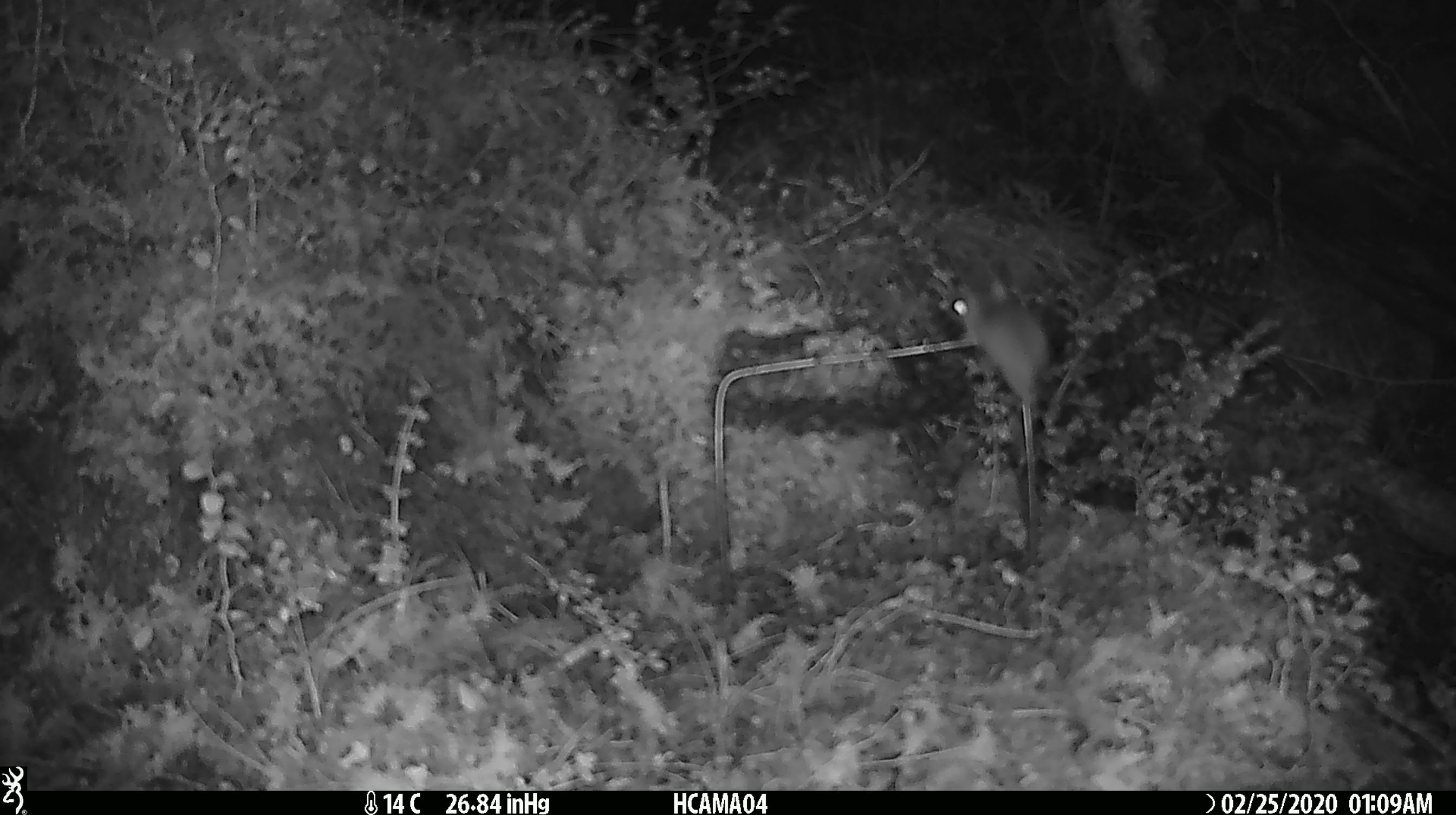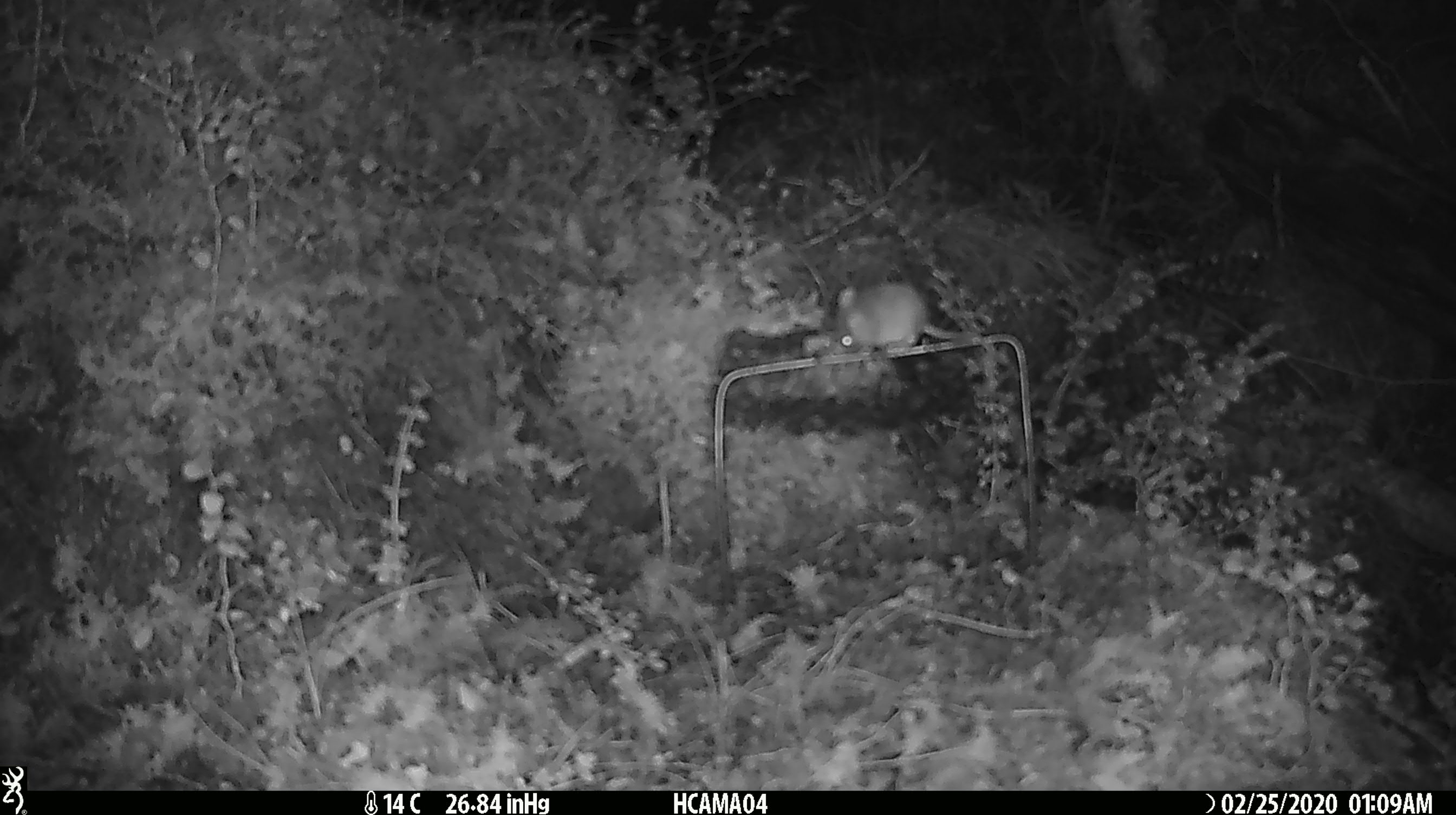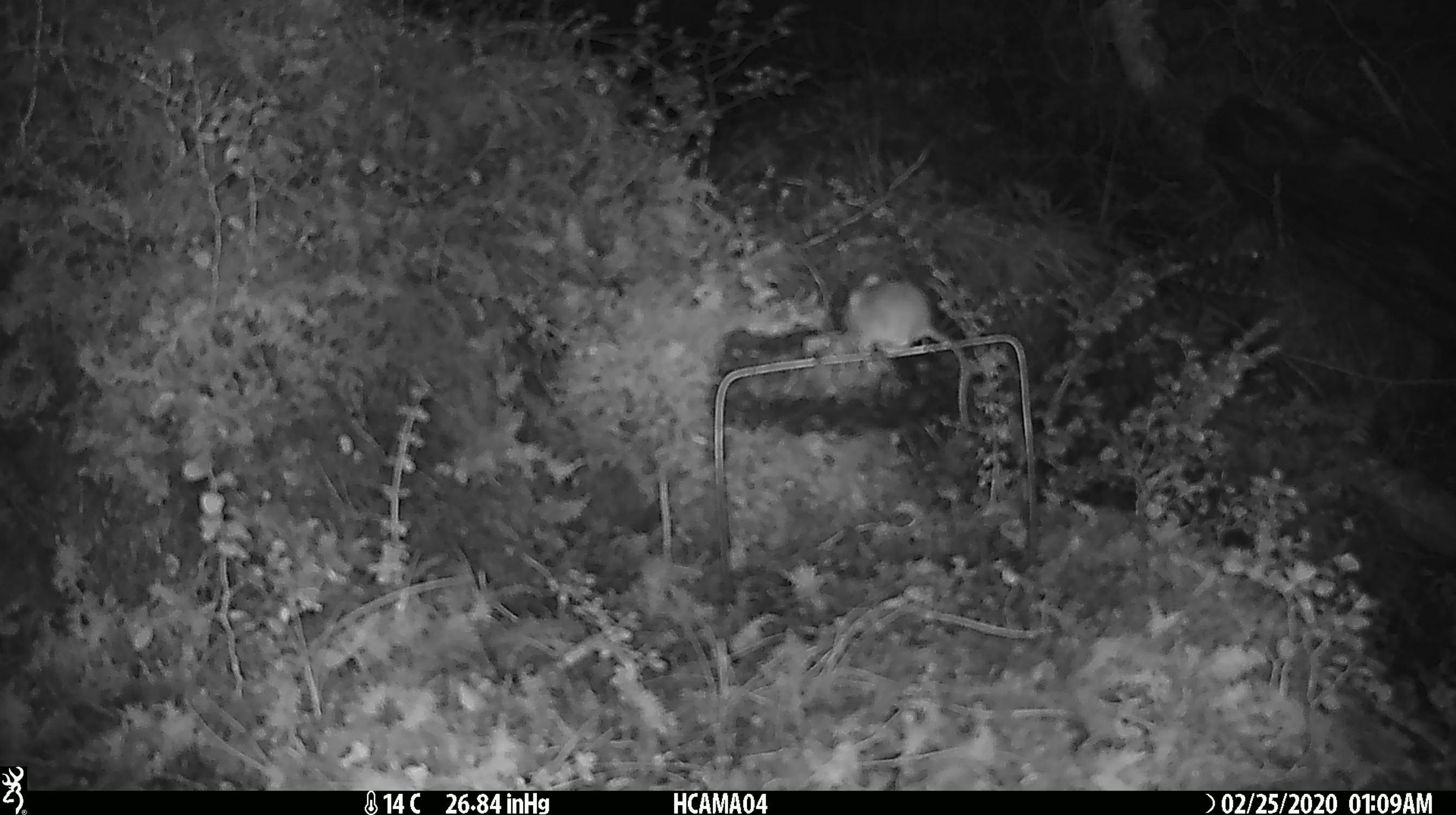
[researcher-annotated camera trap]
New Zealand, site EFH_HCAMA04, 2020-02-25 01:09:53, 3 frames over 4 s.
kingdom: Animalia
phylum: Chordata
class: Mammalia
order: Rodentia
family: Muridae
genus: Mus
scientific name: Mus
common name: mouse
Mouse (Mus).